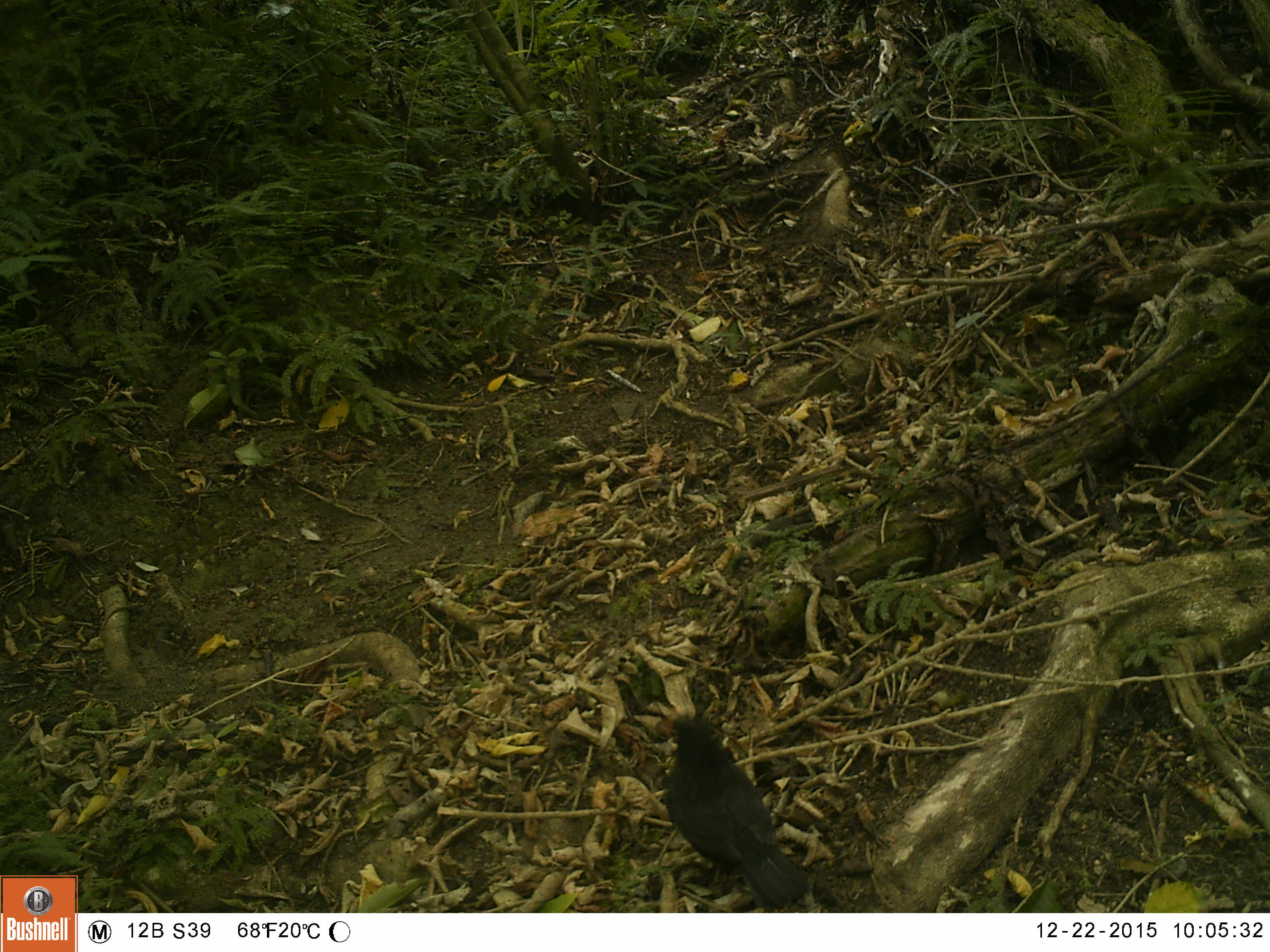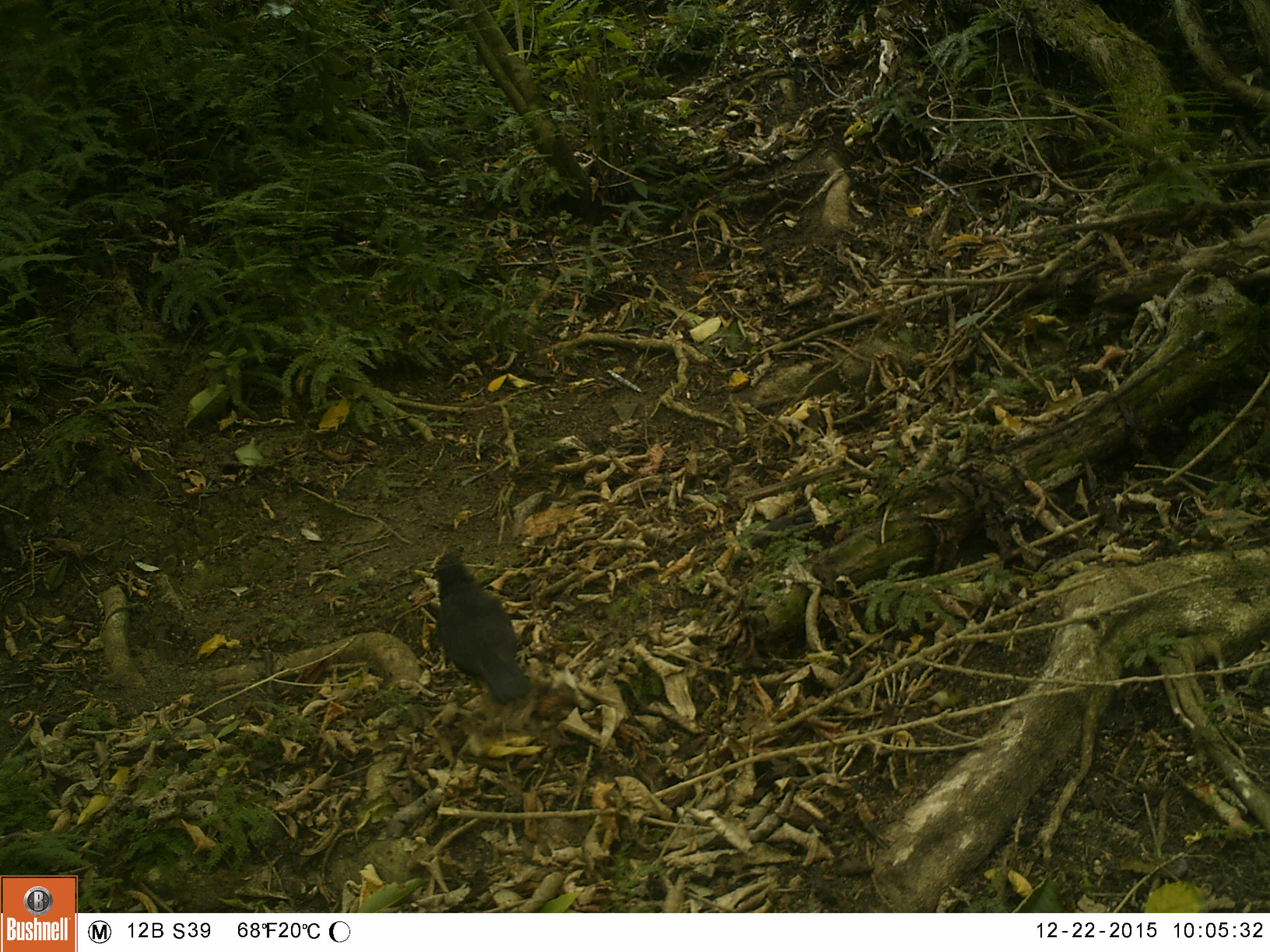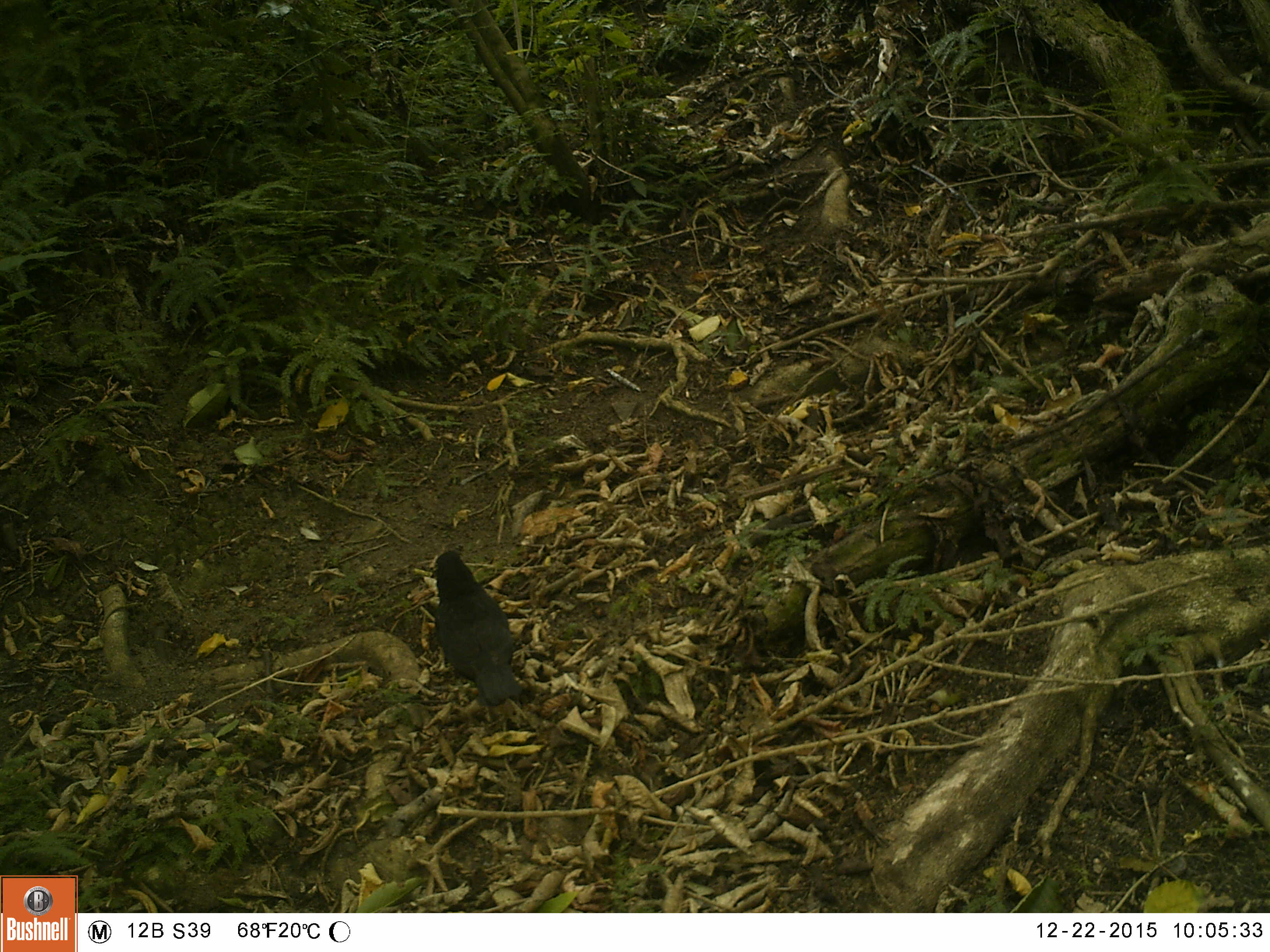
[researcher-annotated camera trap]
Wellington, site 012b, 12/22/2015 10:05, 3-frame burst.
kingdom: Animalia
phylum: Chordata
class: Aves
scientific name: Aves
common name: bird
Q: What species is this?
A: Bird (Aves).